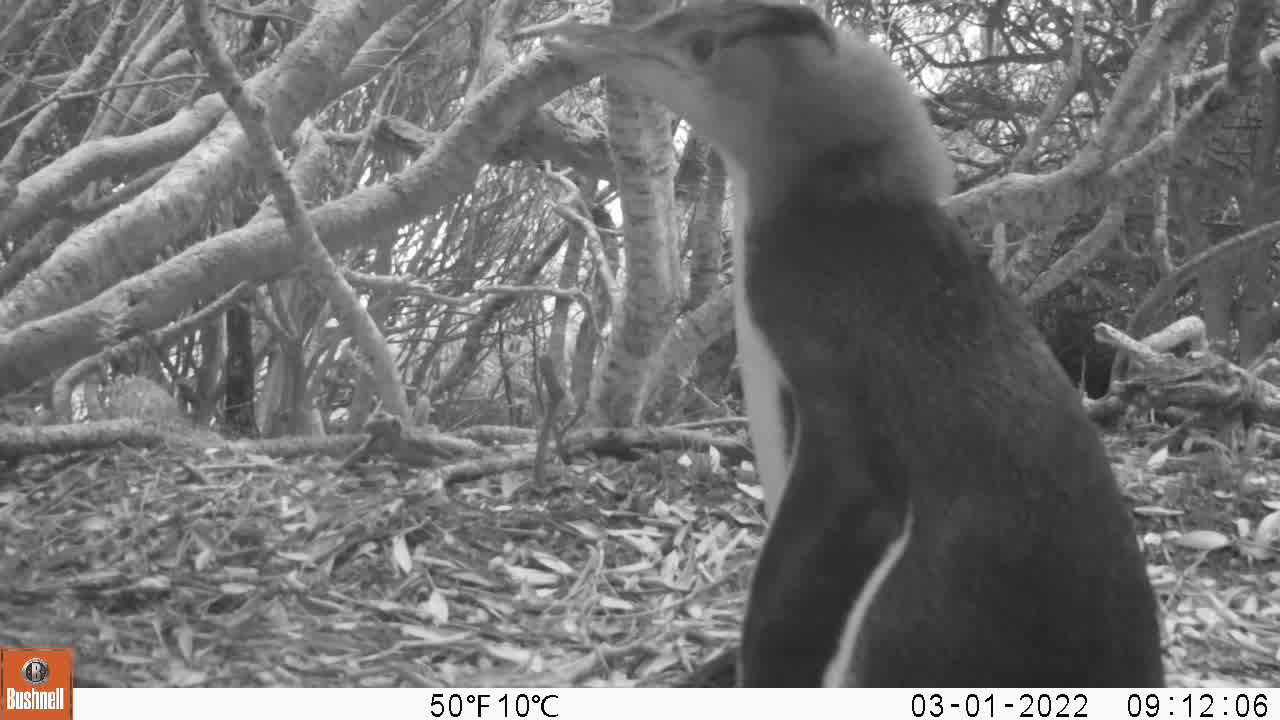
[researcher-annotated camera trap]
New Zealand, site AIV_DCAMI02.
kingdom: Animalia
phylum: Chordata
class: Aves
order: Sphenisciformes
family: Spheniscidae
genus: Megadyptes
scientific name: Megadyptes antipodes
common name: yellow-eyed penguin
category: yellow eyed penguin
Yellow eyed penguin (yellow-eyed penguin) (Megadyptes antipodes).